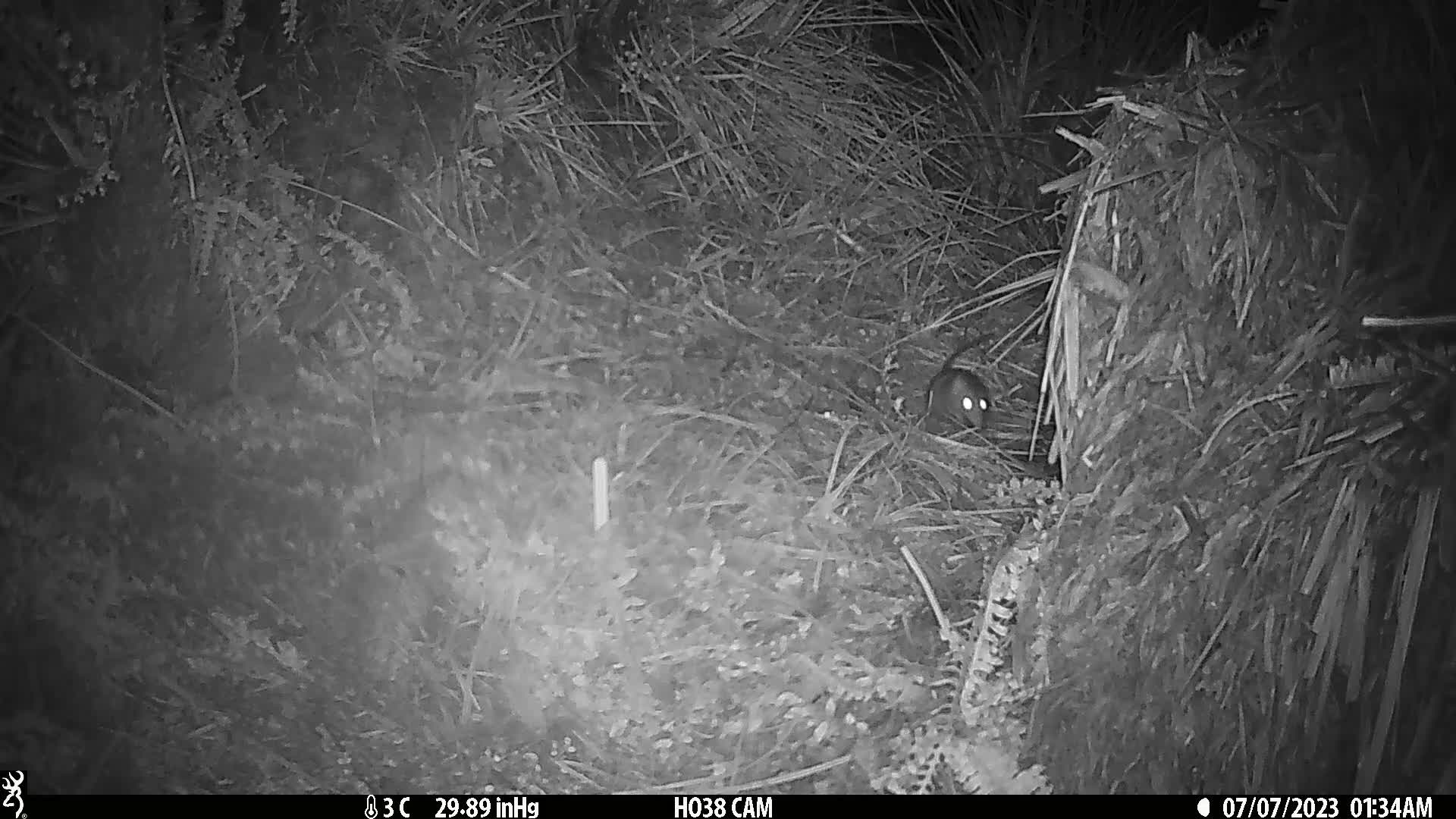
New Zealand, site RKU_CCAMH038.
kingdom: Animalia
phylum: Chordata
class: Mammalia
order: Rodentia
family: Muridae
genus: Rattus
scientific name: Rattus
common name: rat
Rat (Rattus).